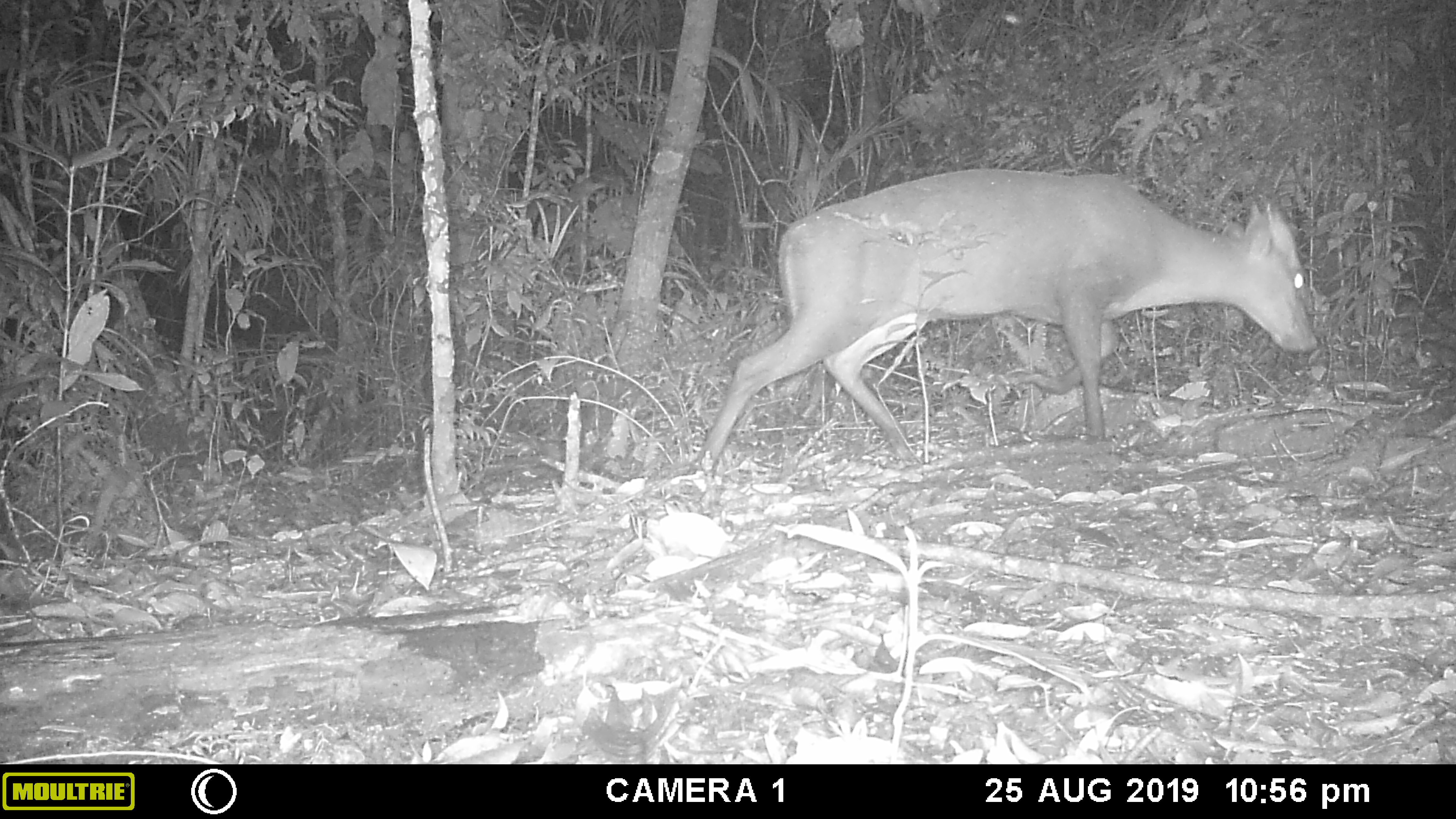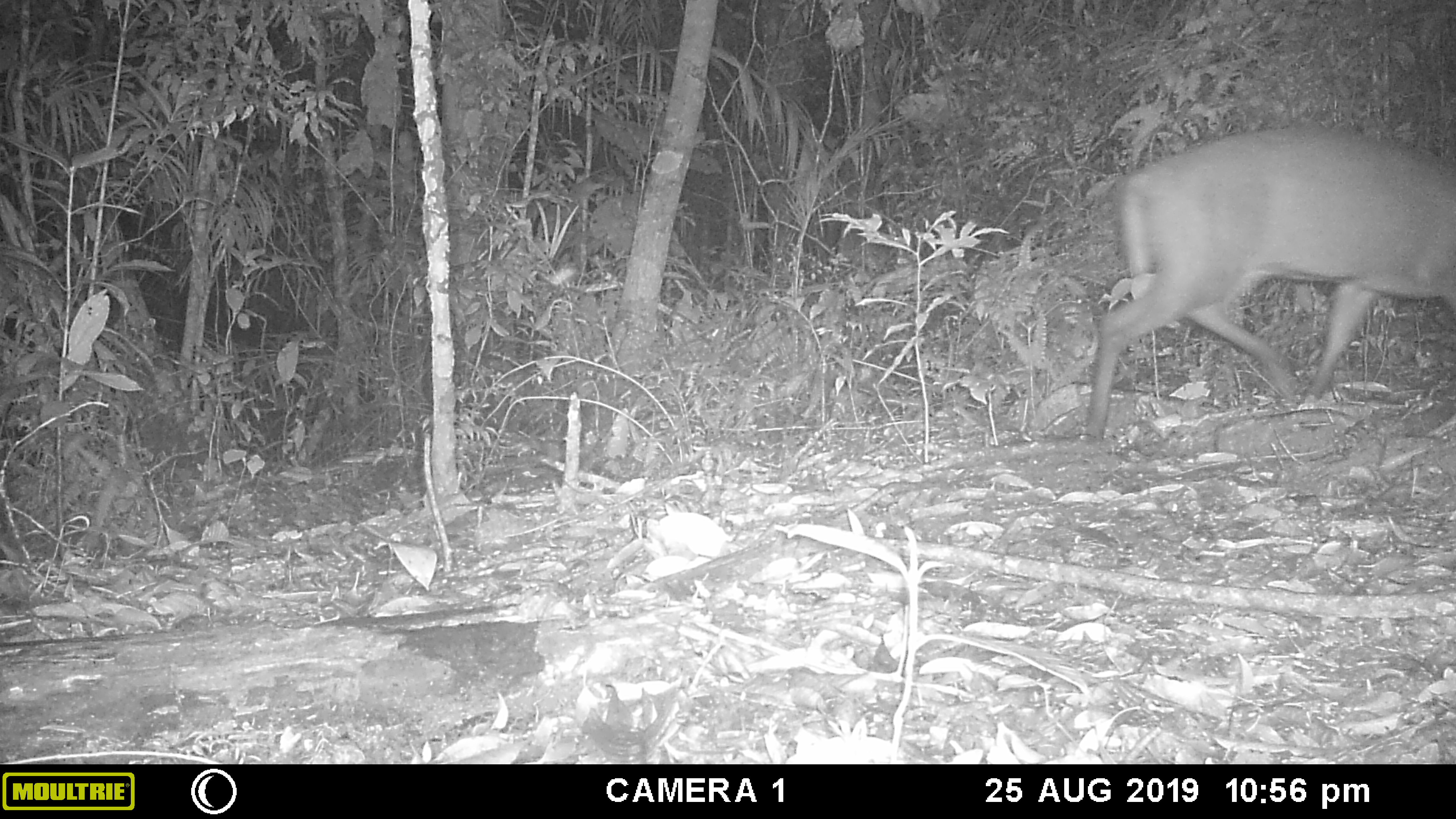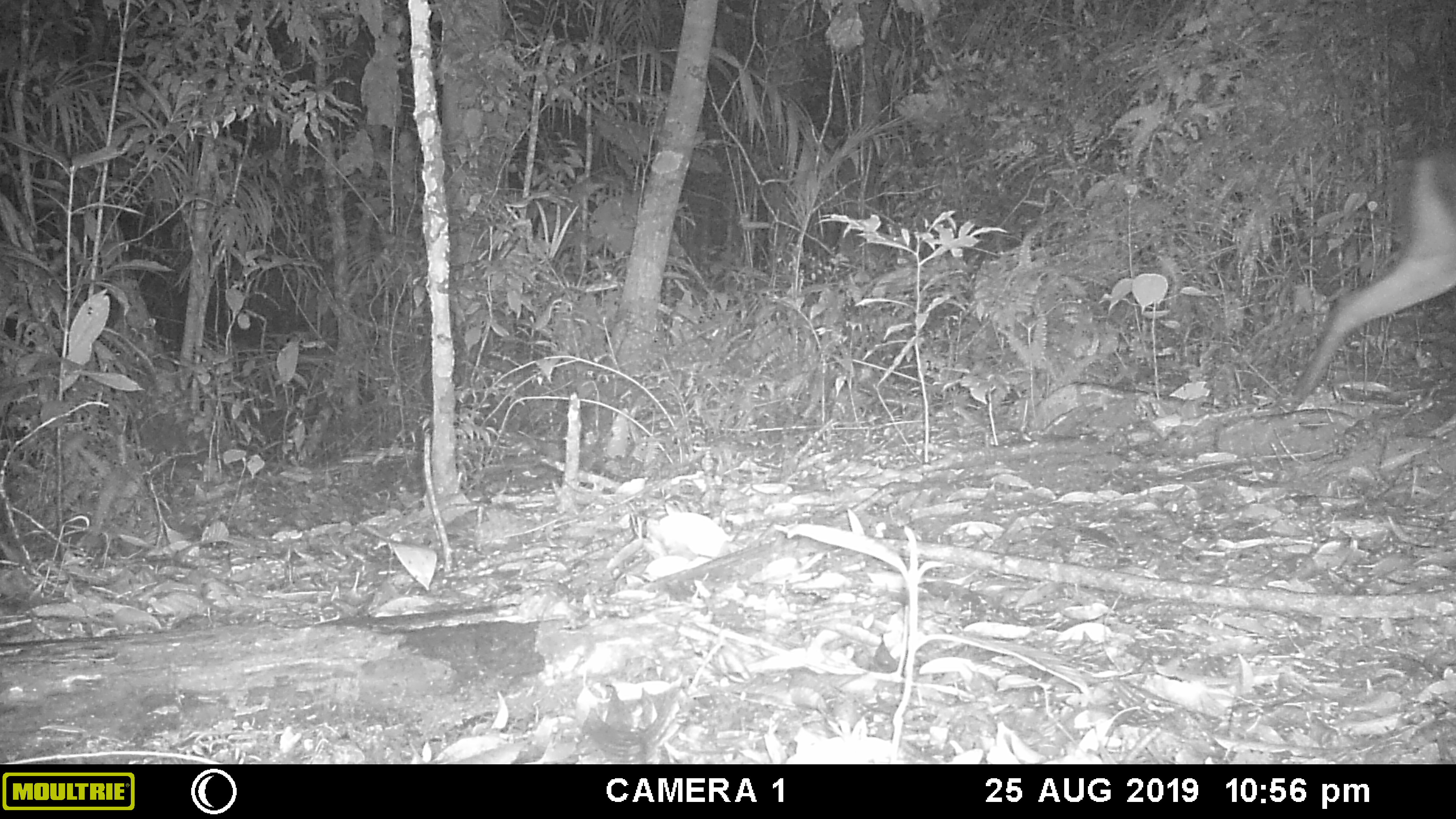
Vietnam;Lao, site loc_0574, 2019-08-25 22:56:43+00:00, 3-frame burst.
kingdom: Animalia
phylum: Chordata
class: Mammalia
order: Artiodactyla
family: Cervidae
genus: Muntiacus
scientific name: Muntiacus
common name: muntjacs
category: unidentified muntjac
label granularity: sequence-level